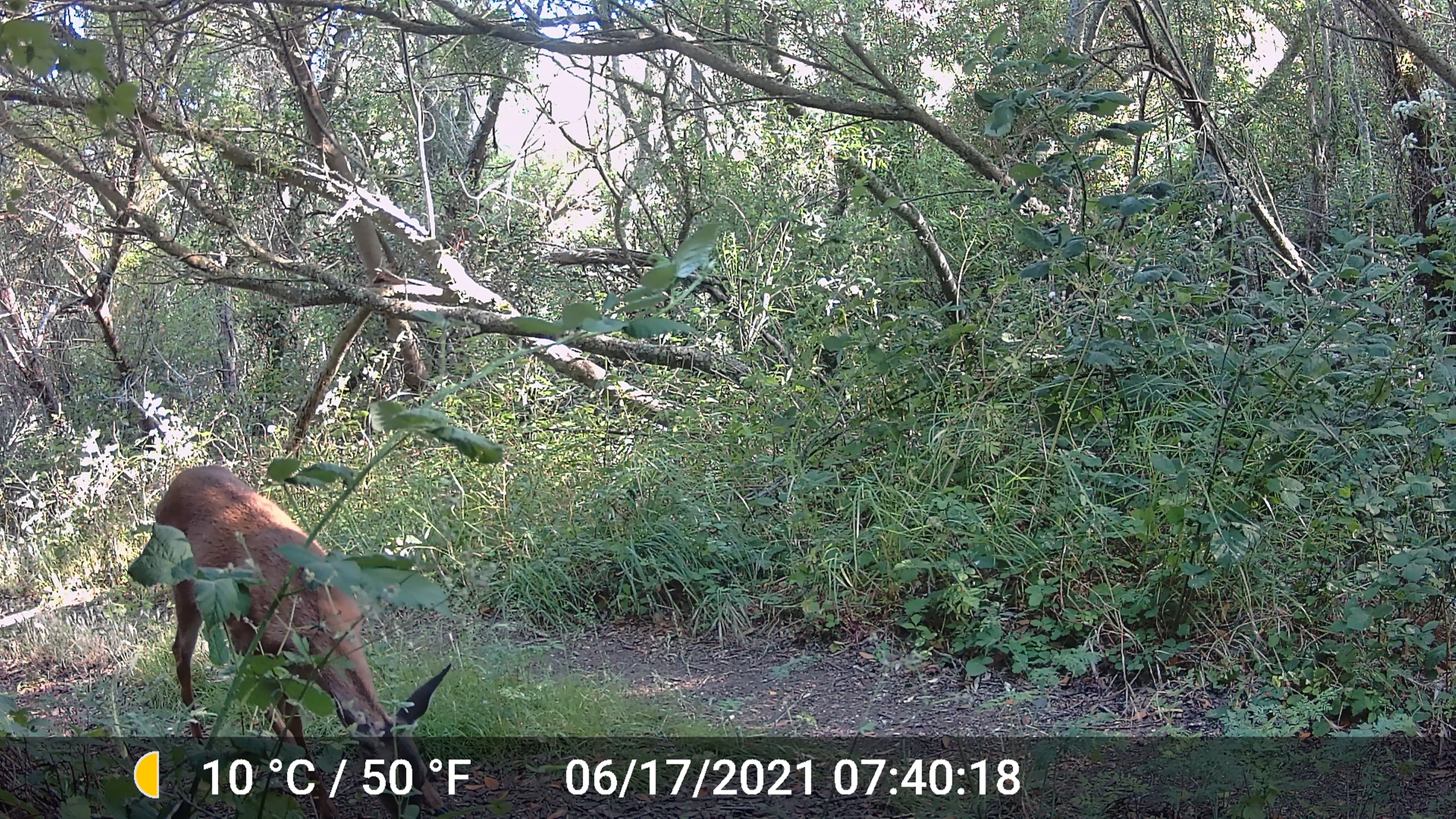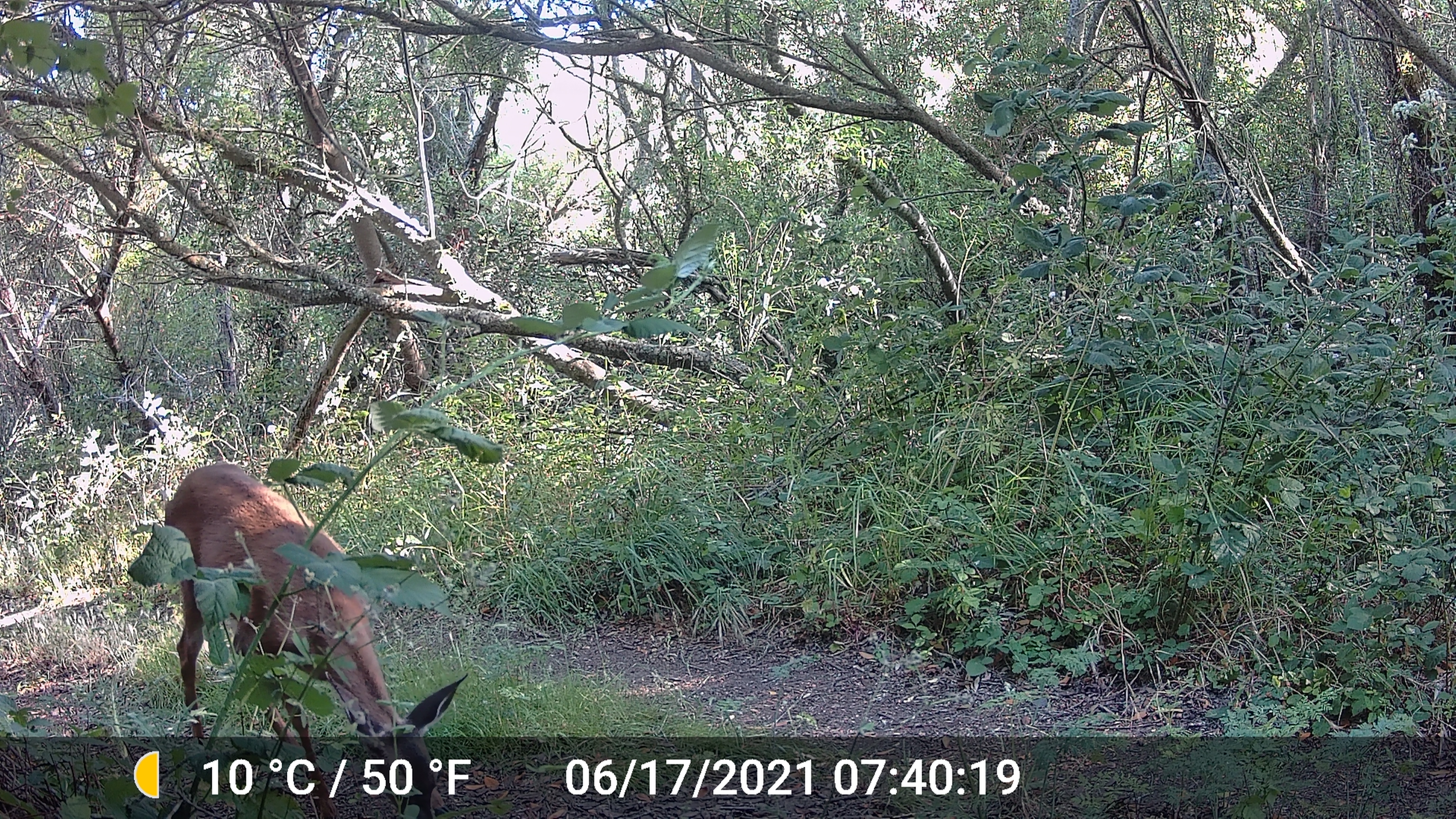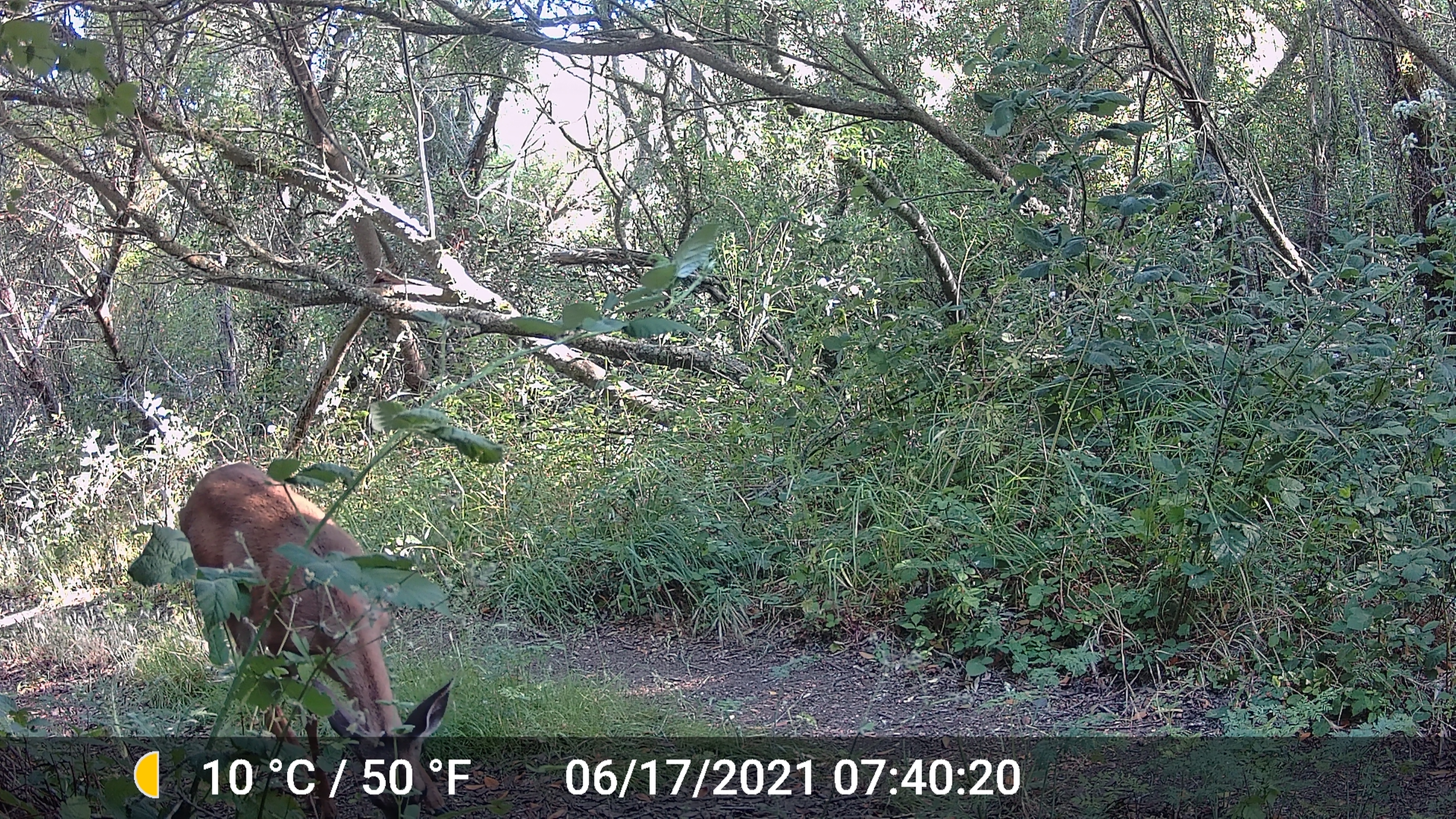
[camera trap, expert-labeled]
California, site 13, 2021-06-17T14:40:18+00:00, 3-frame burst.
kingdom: Animalia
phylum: Chordata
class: Mammalia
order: Artiodactyla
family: Cervidae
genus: Odocoileus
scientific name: Odocoileus hemionus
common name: mule deer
Mule deer (Odocoileus hemionus).